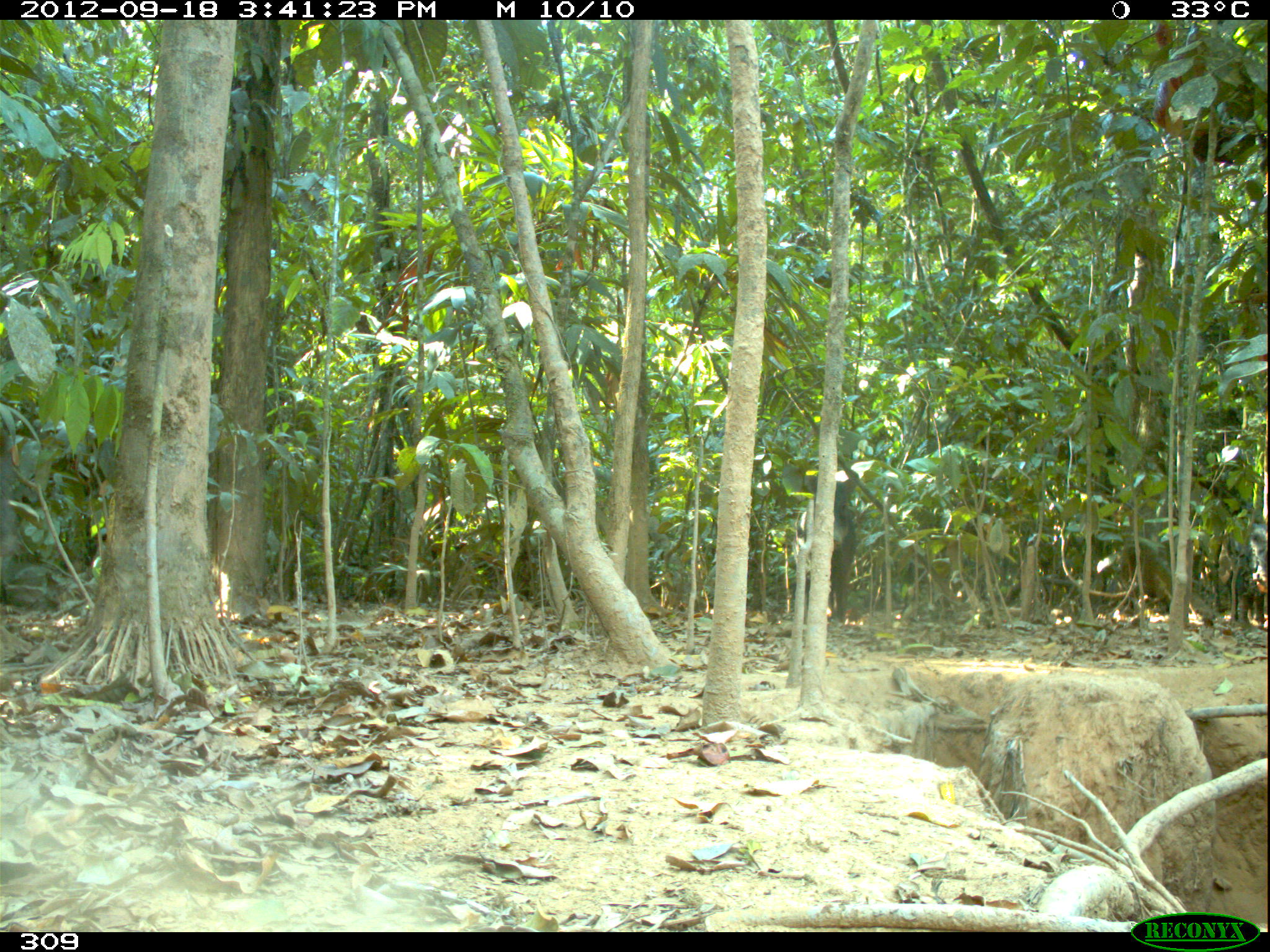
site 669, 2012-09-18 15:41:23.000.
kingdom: Animalia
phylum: Chordata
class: Mammalia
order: Artiodactyla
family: Tayassuidae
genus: Tayassu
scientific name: Tayassu pecari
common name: white-lipped peccary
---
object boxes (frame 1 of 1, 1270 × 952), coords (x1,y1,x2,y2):
tayassu pecari: (792,474,859,622); (1233,521,1267,613)